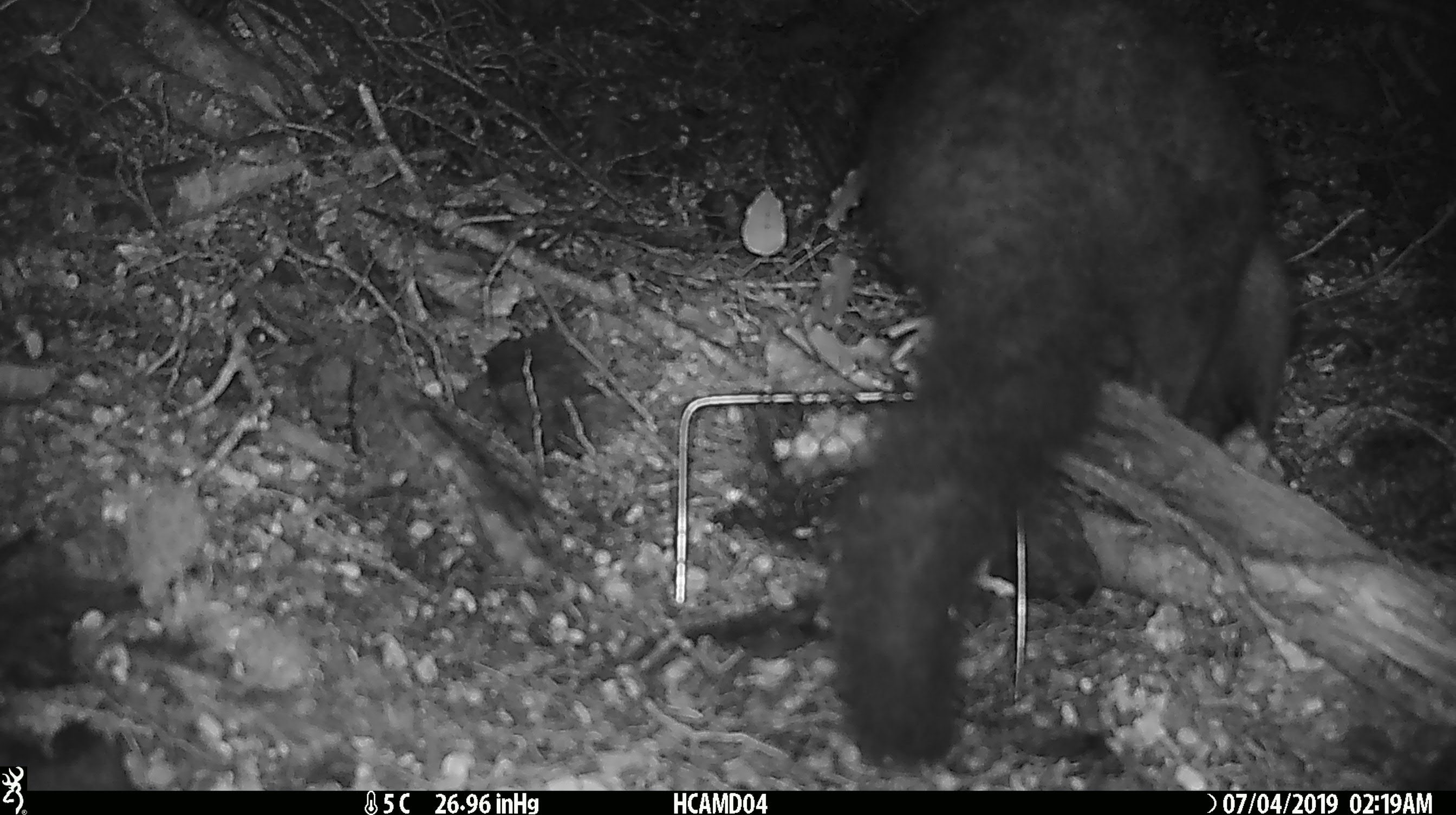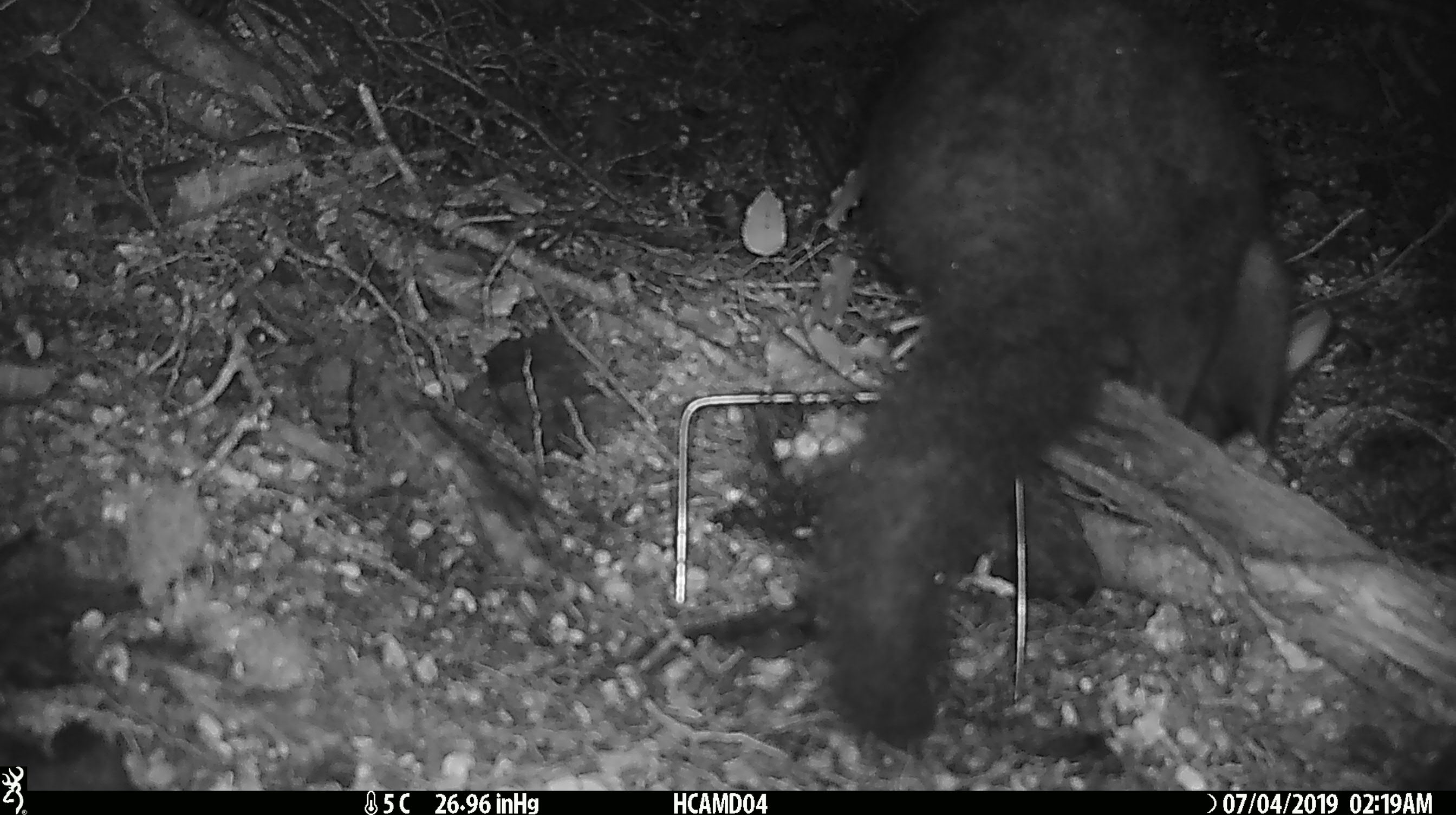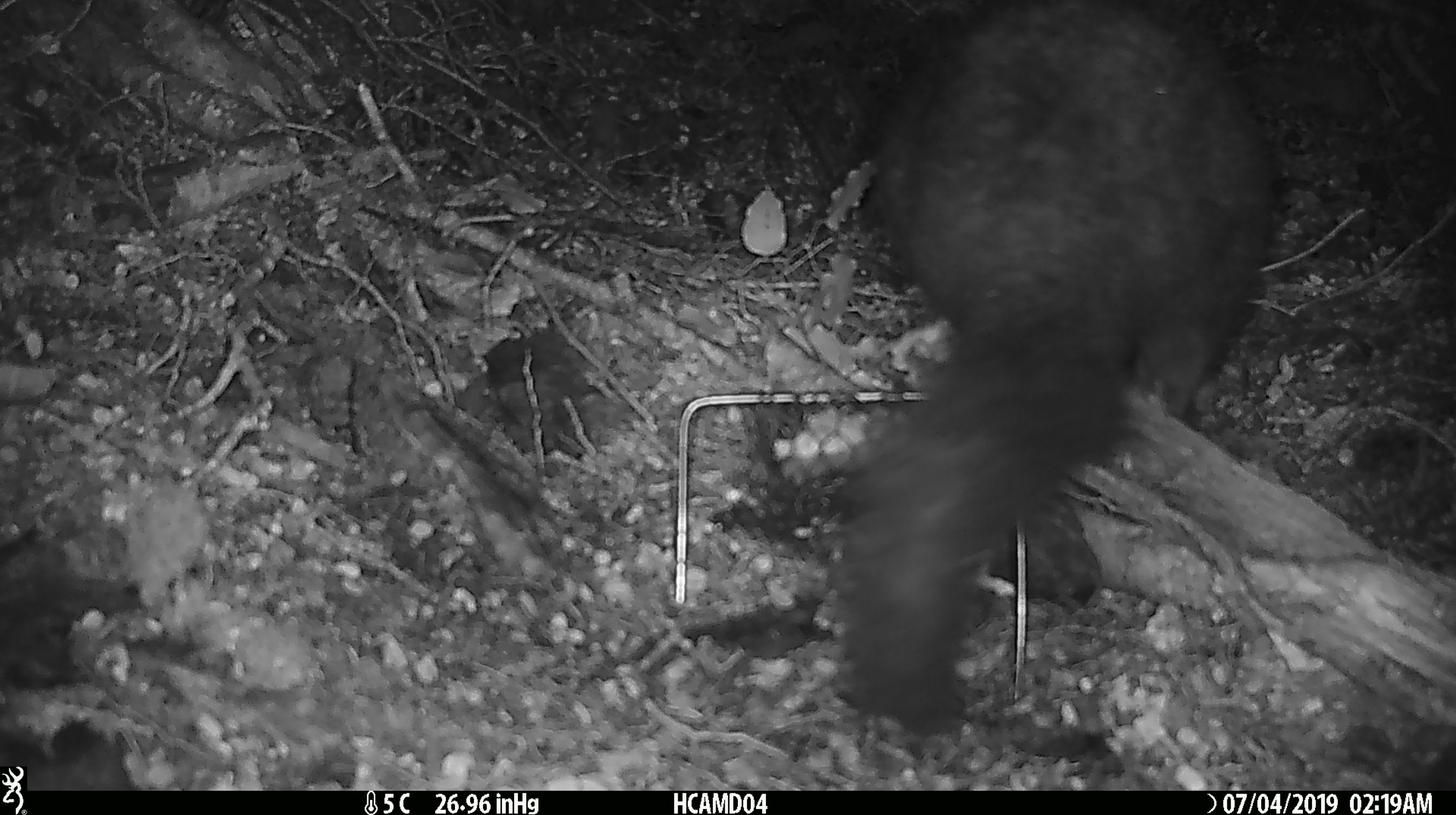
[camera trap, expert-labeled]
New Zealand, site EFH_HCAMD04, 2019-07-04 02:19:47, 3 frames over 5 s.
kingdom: Animalia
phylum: Chordata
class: Mammalia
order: Diprotodontia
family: Phalangeridae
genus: Trichosurus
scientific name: Trichosurus vulpecula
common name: common brushtail possum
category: possum